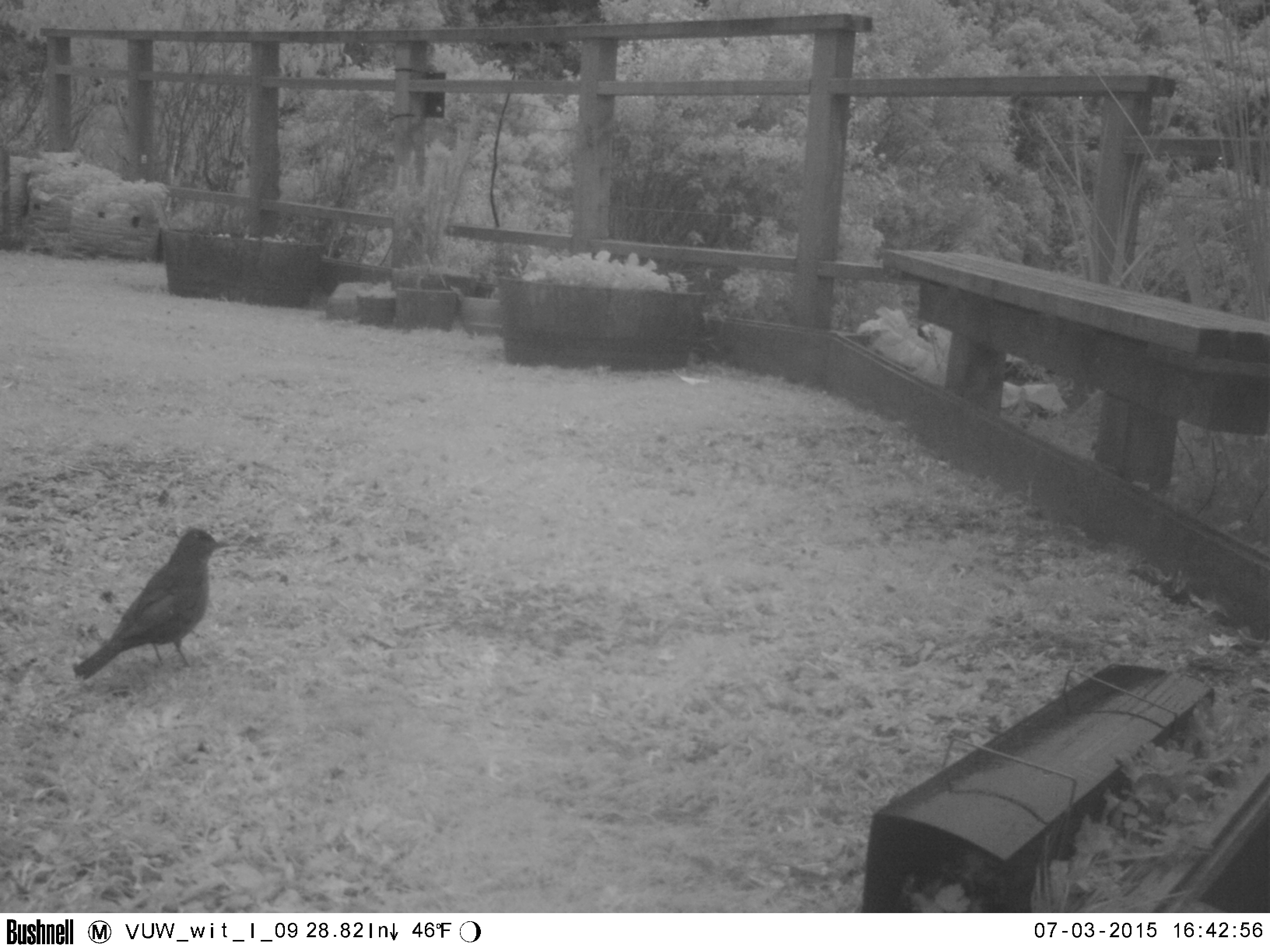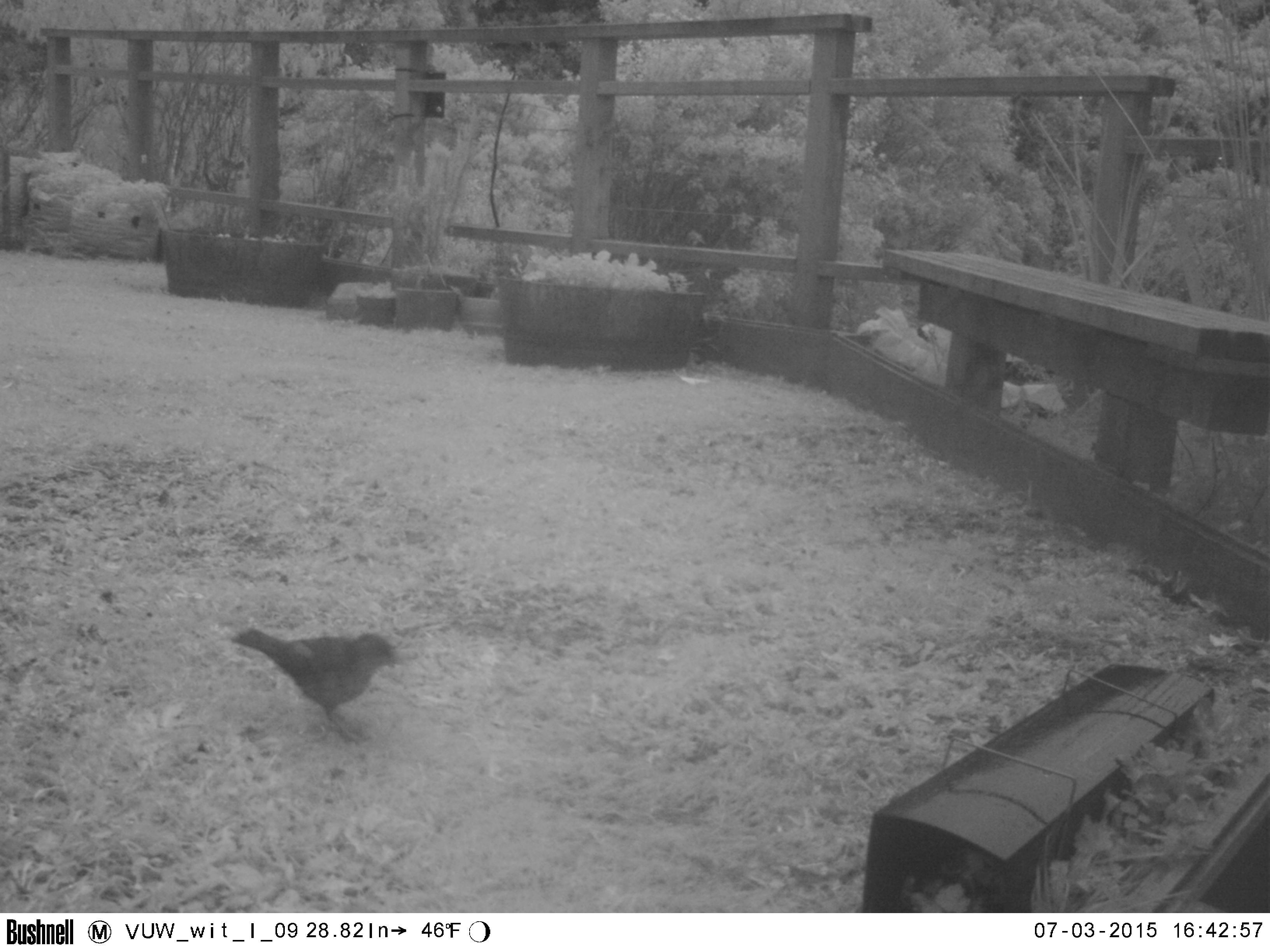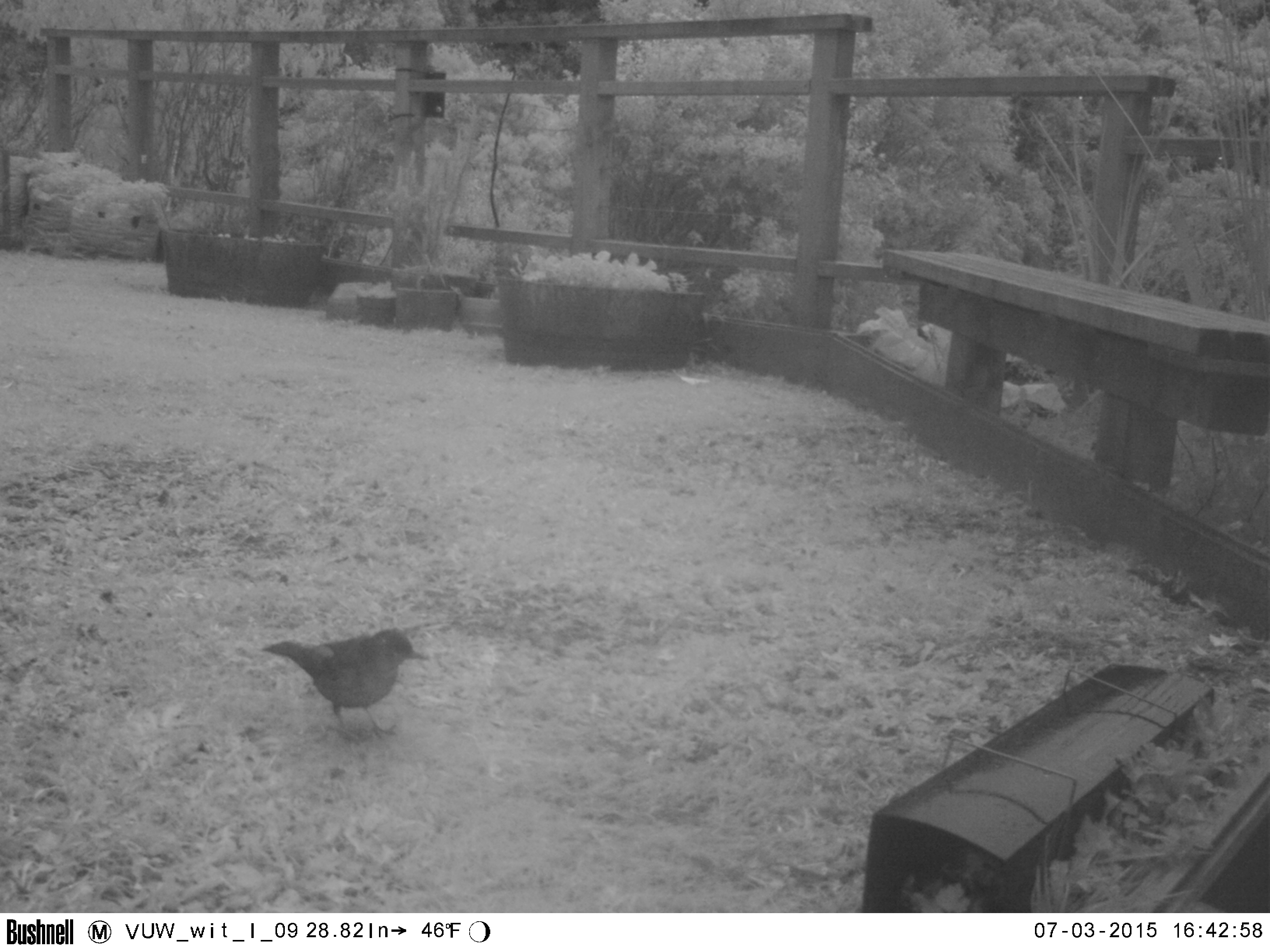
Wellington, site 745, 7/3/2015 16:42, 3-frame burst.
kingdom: Animalia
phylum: Chordata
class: Aves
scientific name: Aves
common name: bird